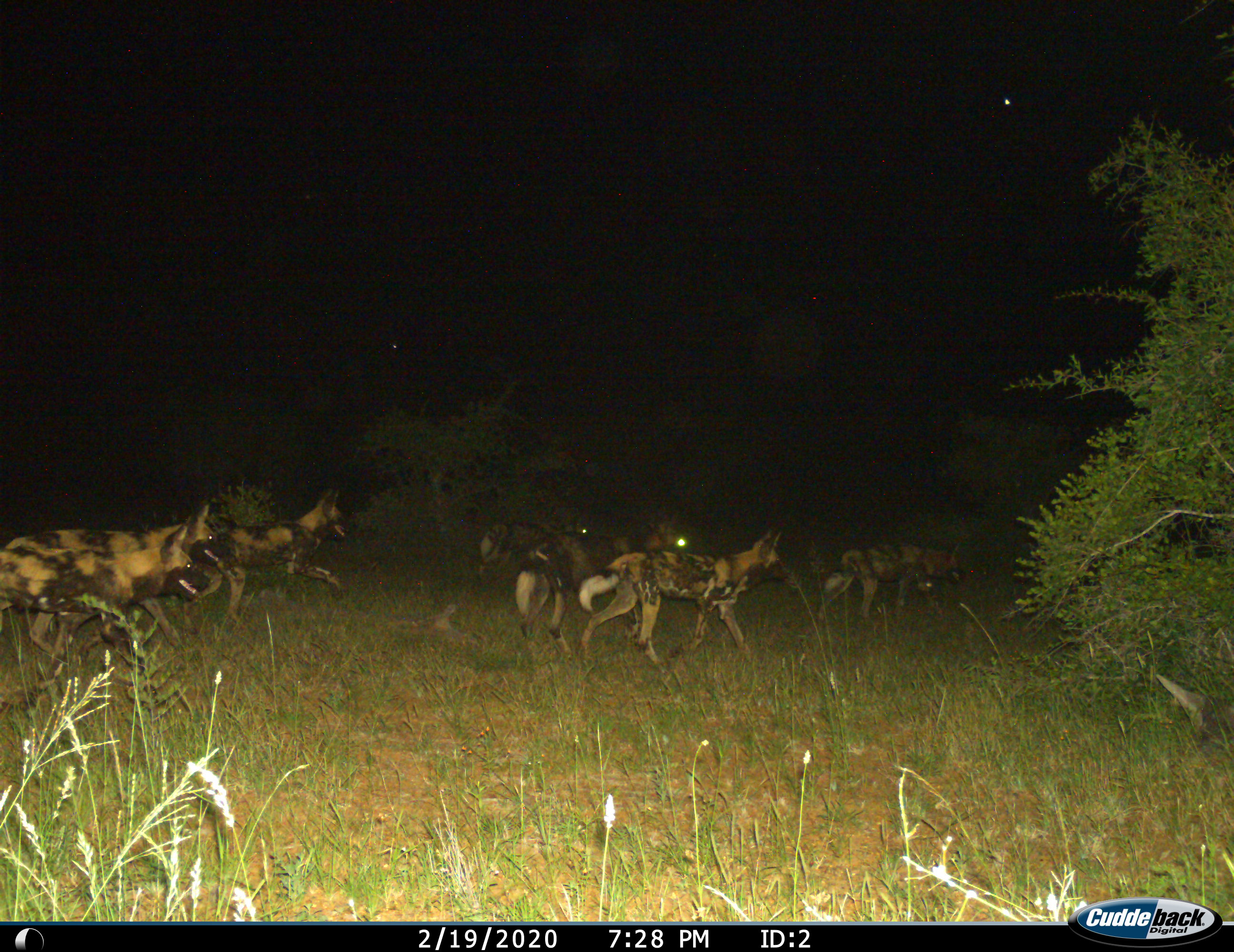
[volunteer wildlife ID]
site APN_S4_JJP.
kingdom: Animalia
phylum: Chordata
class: Mammalia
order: Carnivora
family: Canidae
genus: Lycaon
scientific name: Lycaon pictus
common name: african wild dog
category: wilddog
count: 7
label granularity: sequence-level